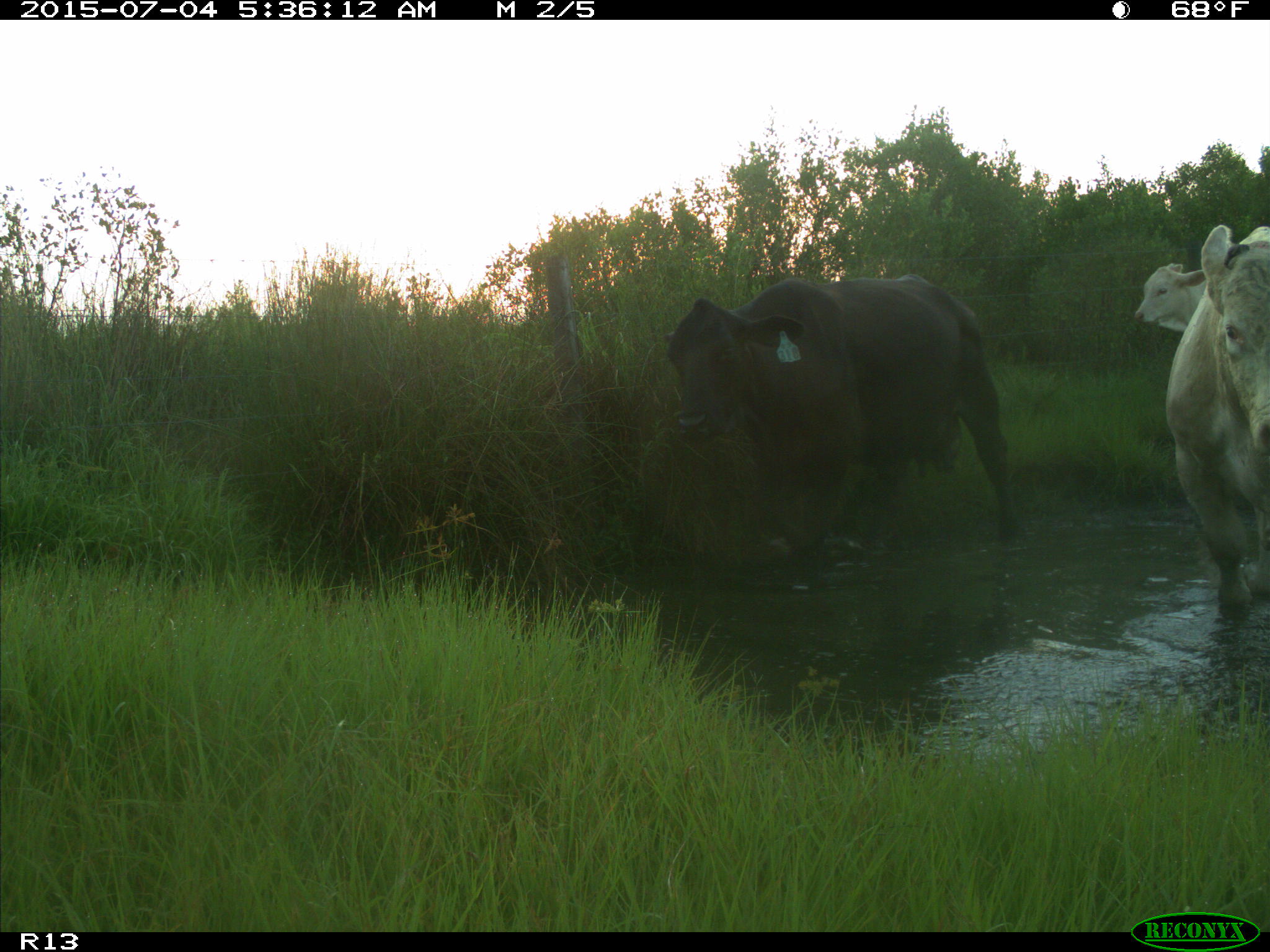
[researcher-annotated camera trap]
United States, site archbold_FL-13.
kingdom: Animalia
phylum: Chordata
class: Mammalia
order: Artiodactyla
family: Bovidae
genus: Bos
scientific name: Bos taurus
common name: domestic cow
Bos taurus (domestic cow).